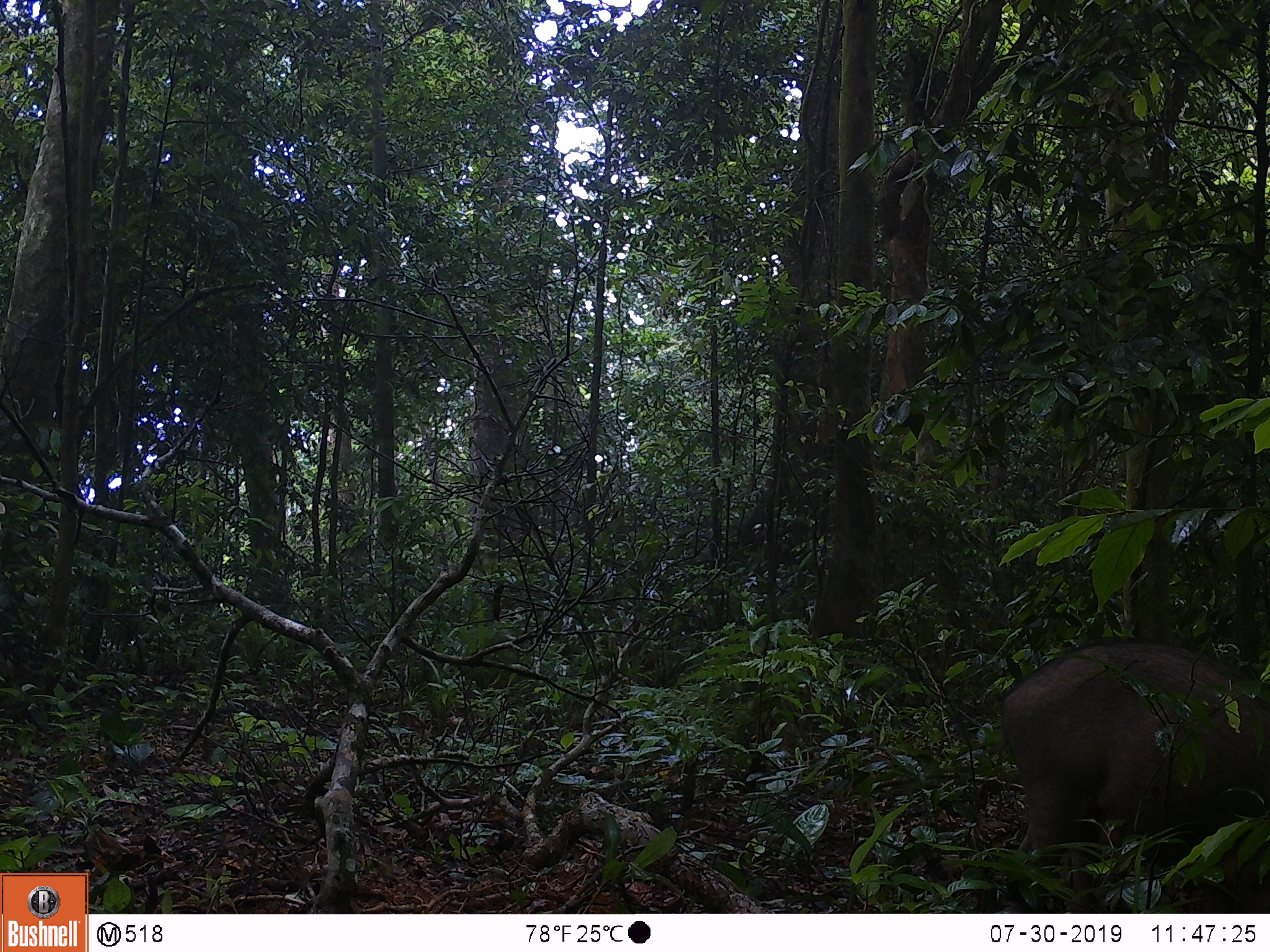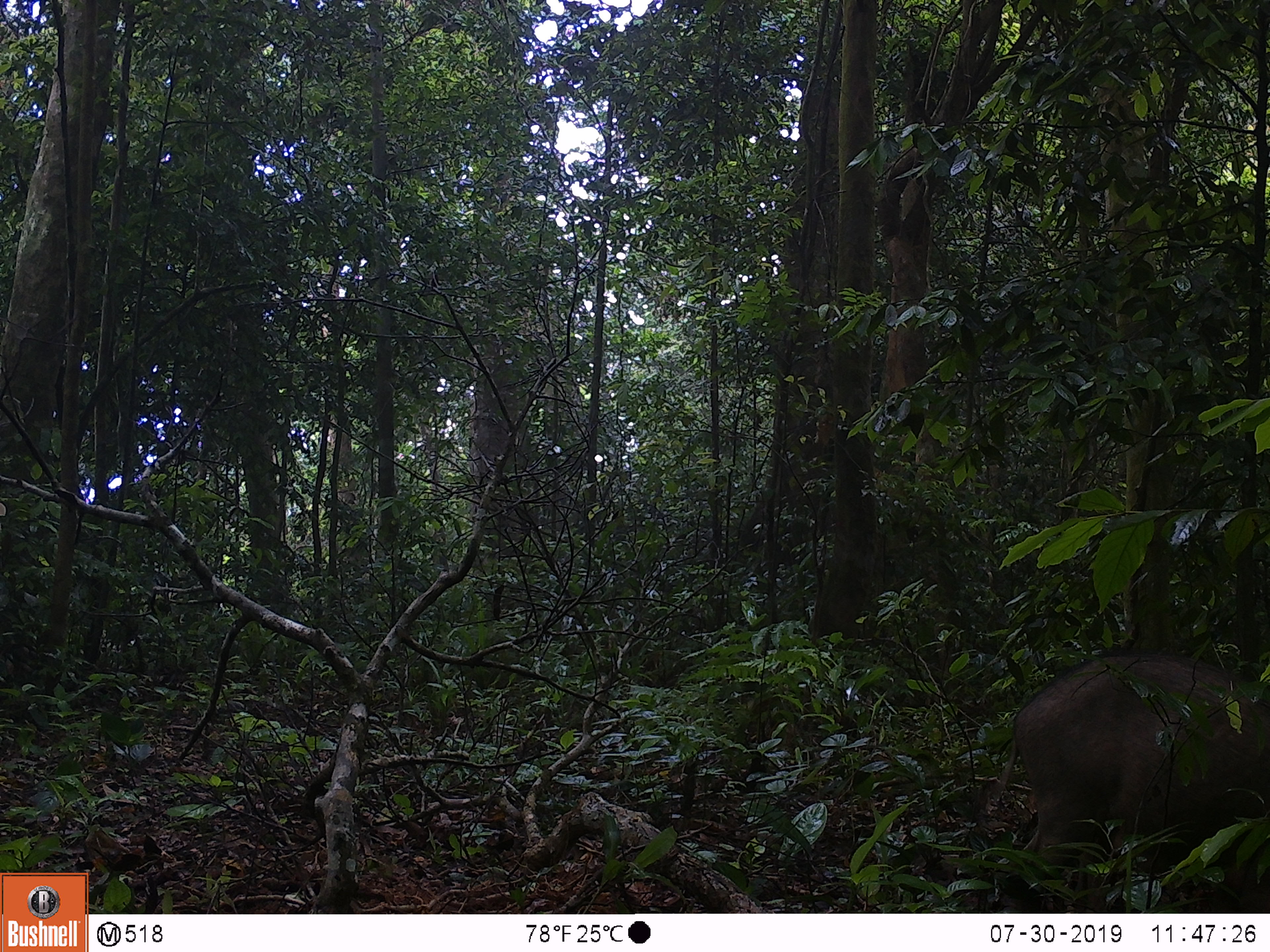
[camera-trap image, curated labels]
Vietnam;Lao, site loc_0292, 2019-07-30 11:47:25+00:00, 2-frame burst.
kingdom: Animalia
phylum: Chordata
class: Mammalia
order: Artiodactyla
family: Suidae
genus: Sus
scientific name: Sus scrofa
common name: eurasian wild pig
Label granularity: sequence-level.